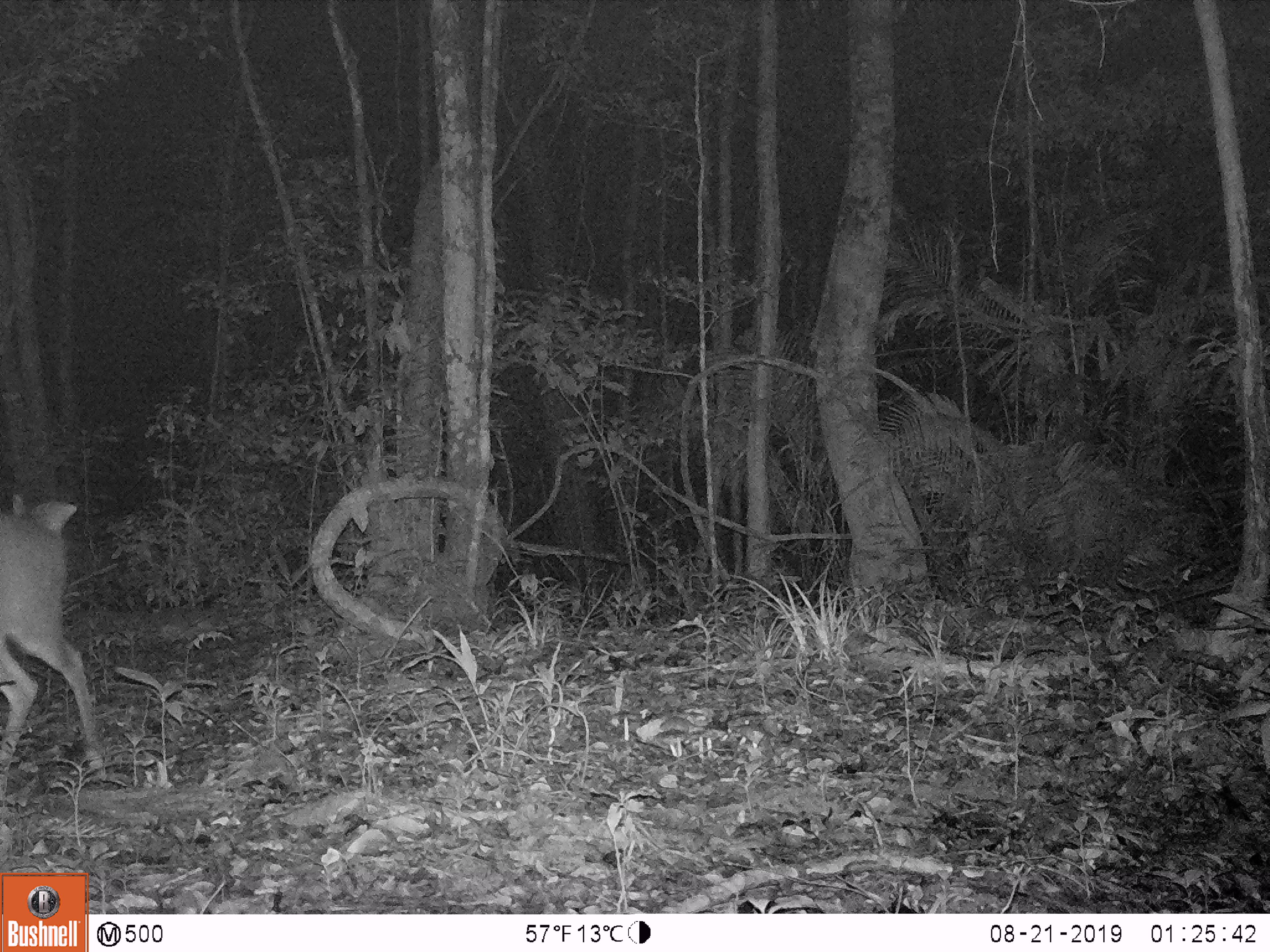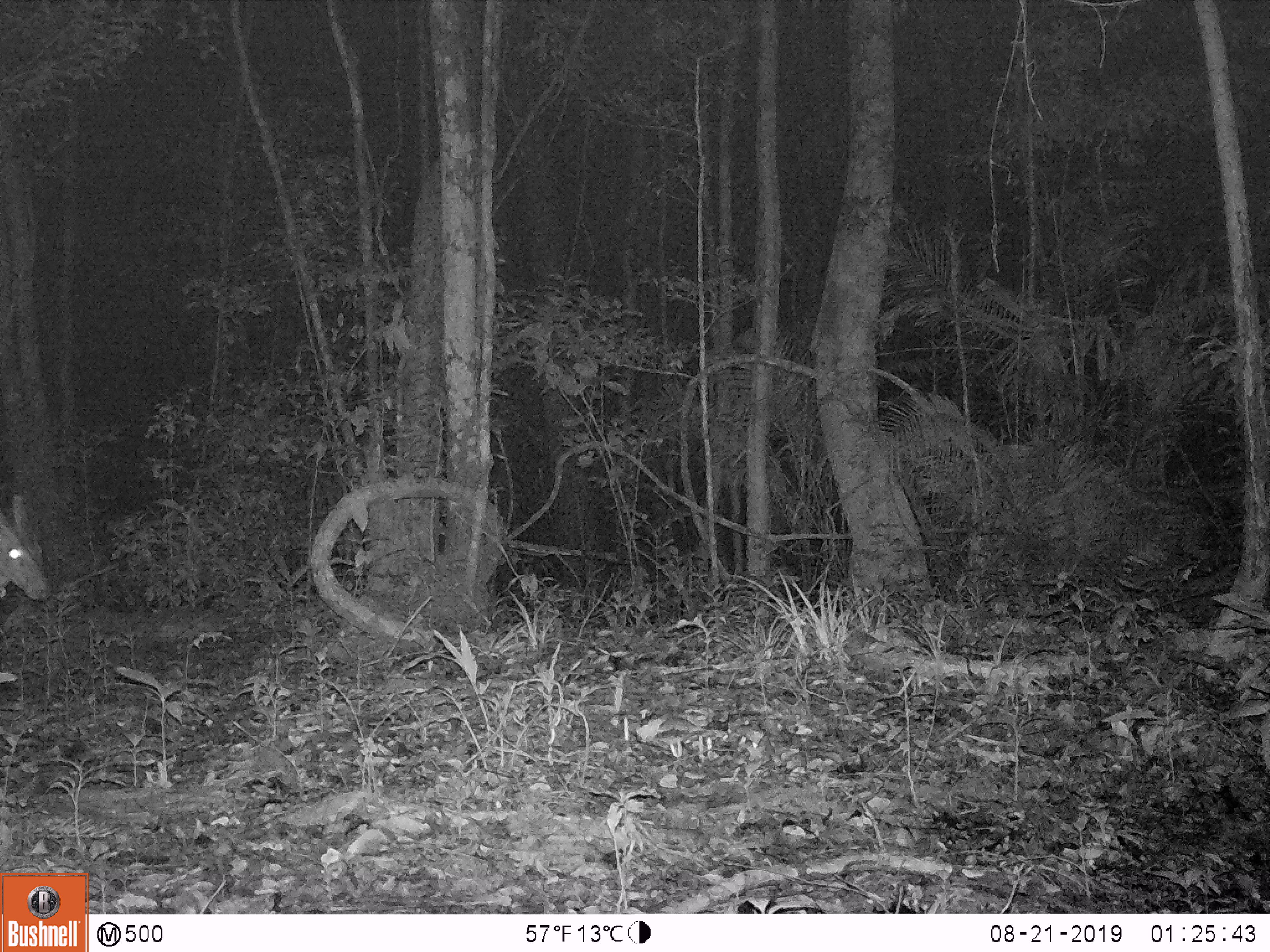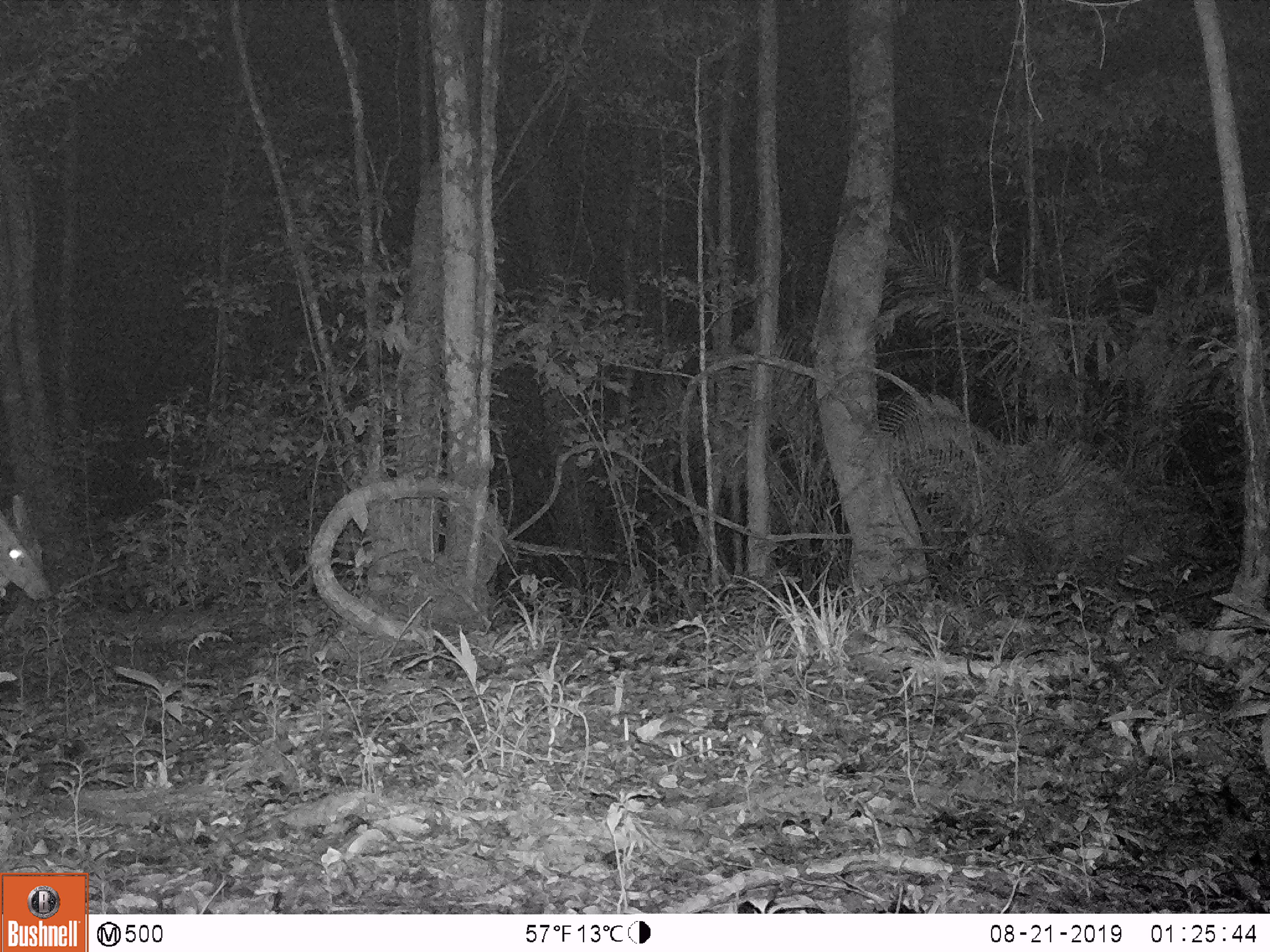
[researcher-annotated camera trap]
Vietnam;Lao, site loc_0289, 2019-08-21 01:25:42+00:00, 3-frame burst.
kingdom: Animalia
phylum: Chordata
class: Mammalia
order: Artiodactyla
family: Cervidae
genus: Muntiacus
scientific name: Muntiacus vuquangensis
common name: large-antlered muntjac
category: large antlered muntjac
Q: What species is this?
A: Large antlered muntjac (large-antlered muntjac) (Muntiacus vuquangensis).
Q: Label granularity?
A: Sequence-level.